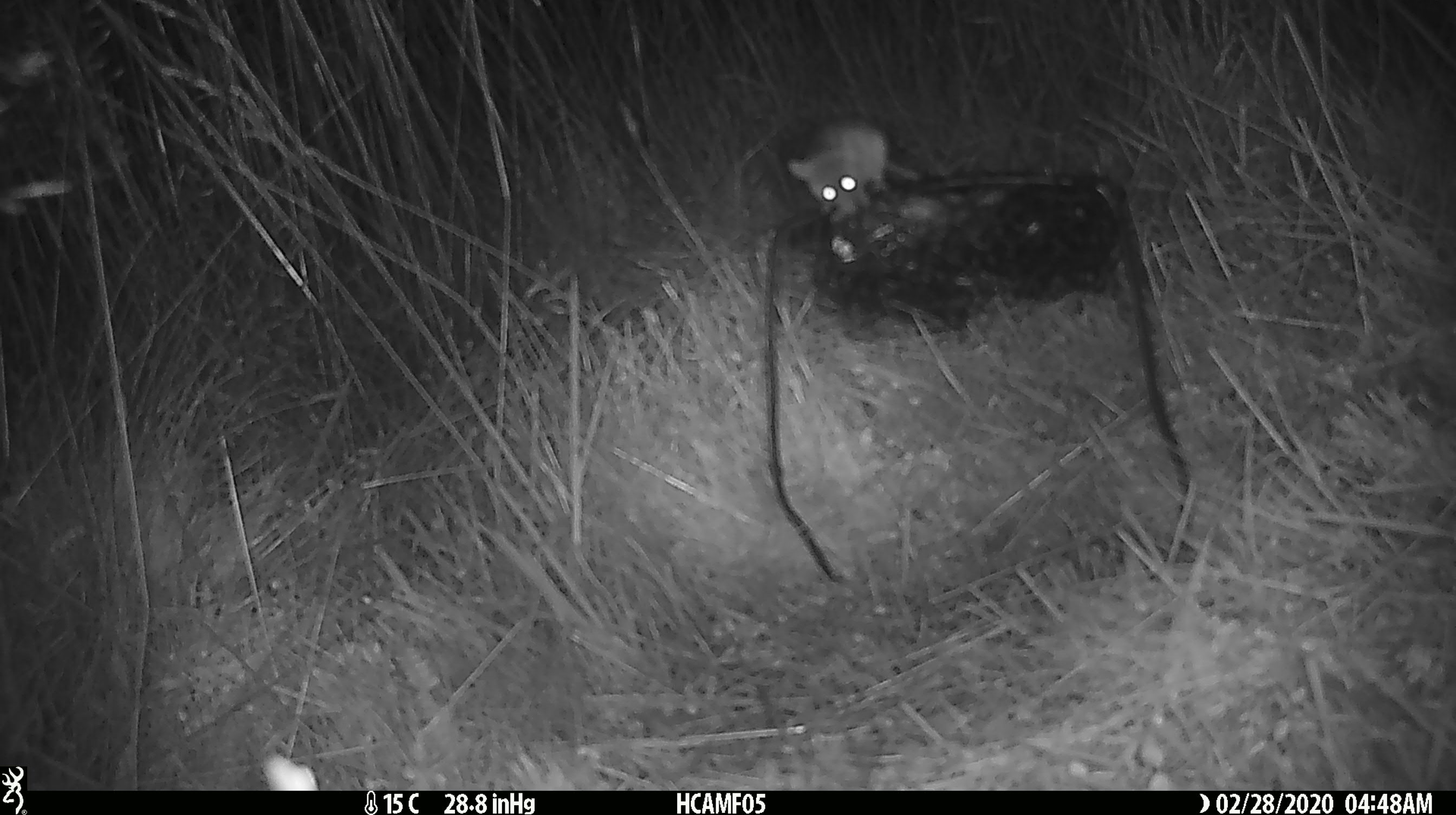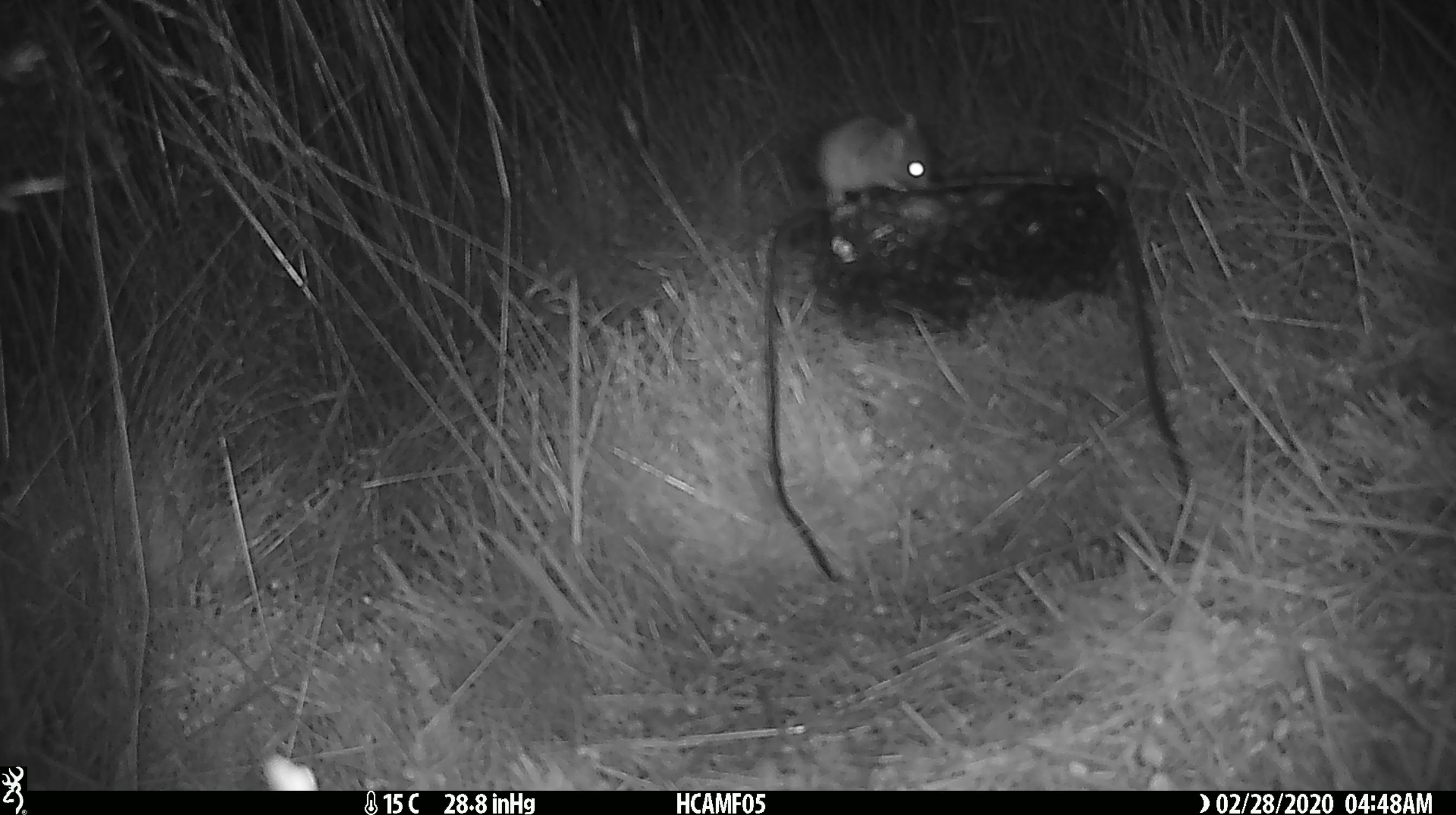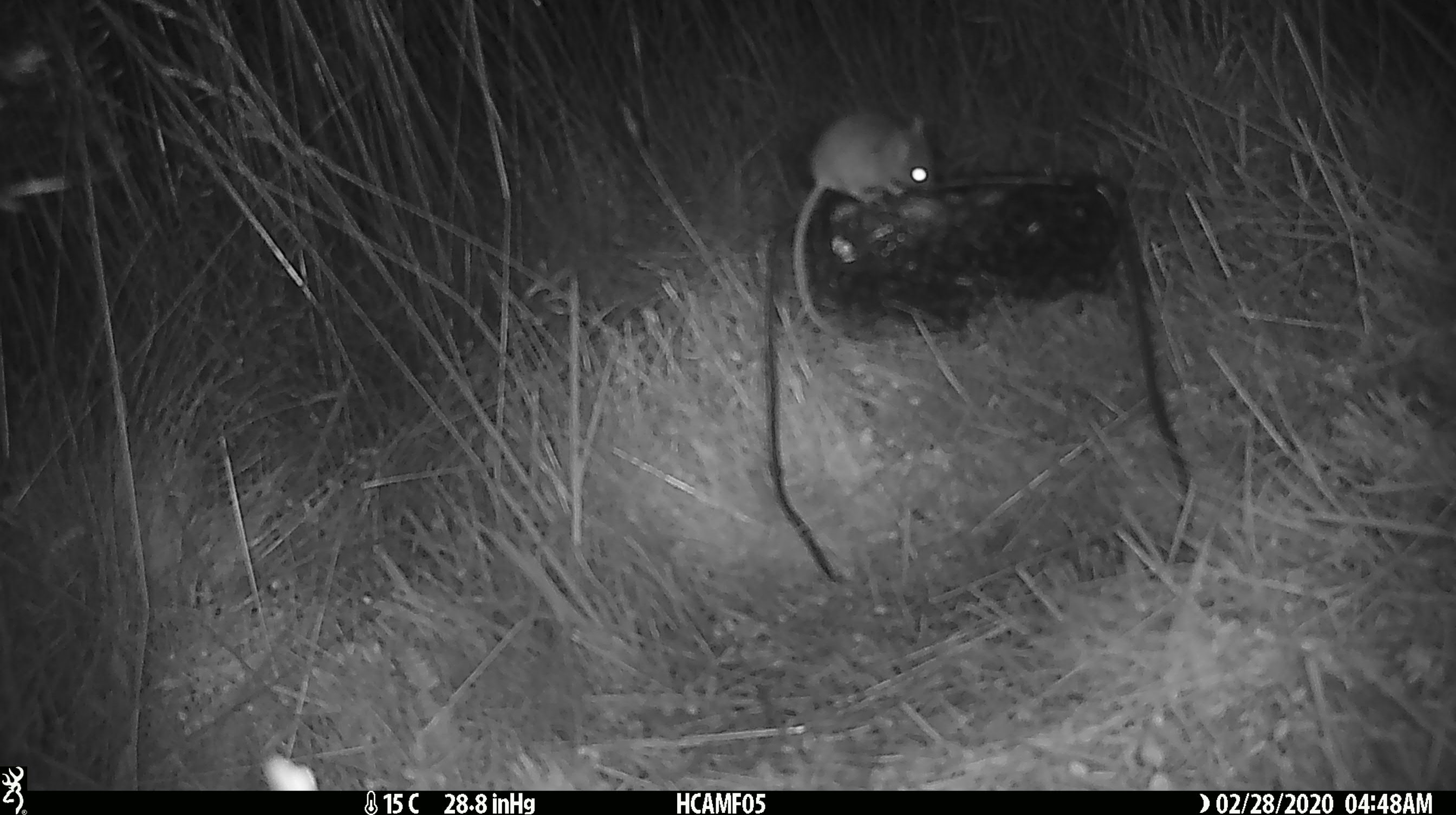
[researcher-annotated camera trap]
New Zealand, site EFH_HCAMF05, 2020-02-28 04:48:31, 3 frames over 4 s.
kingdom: Animalia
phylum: Chordata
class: Mammalia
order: Rodentia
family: Muridae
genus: Mus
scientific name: Mus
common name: mouse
Mouse (Mus).